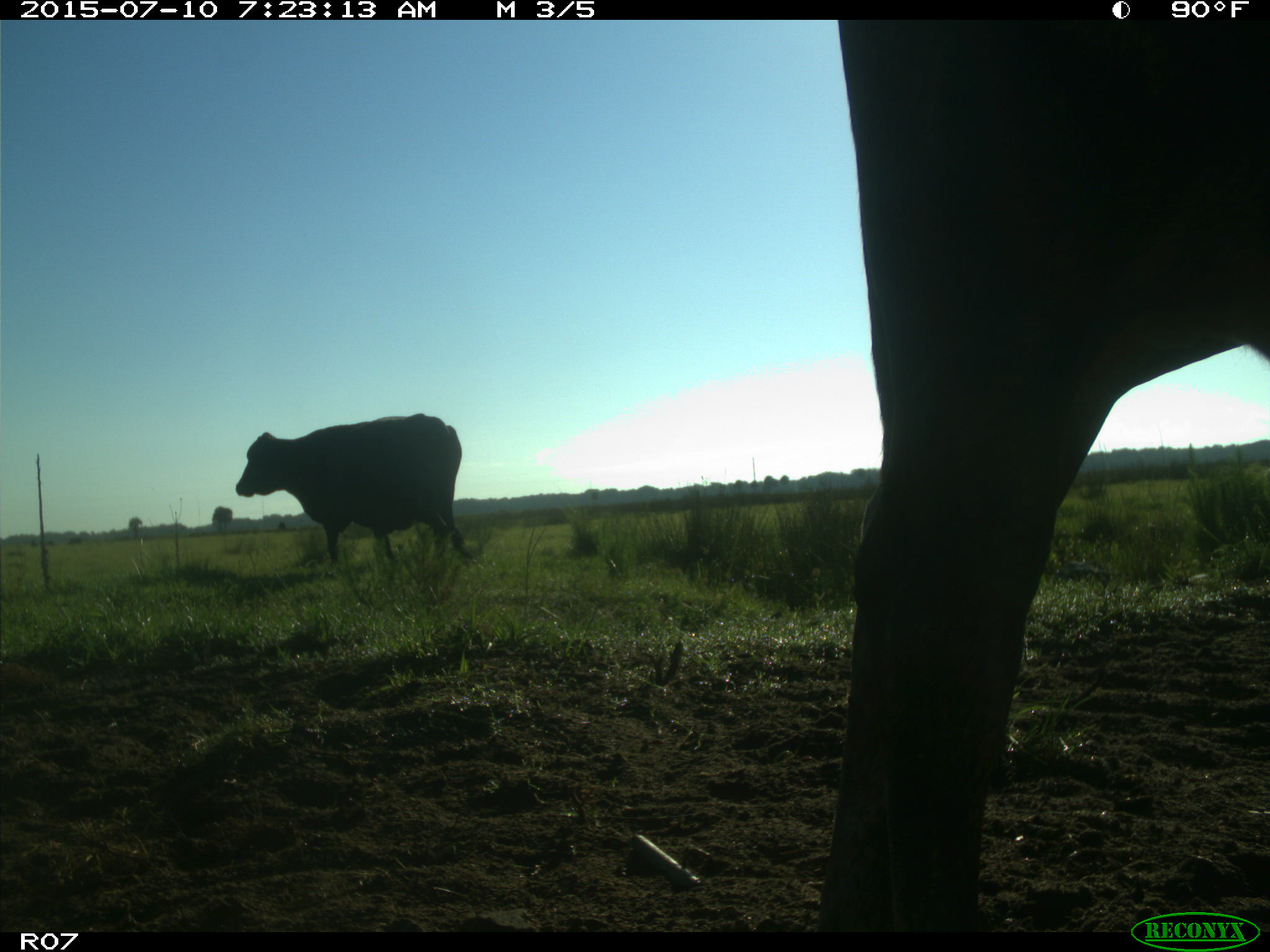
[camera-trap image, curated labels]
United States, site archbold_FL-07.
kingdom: Animalia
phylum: Chordata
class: Mammalia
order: Artiodactyla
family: Bovidae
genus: Bos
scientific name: Bos taurus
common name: domestic cow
Bos taurus (domestic cow).